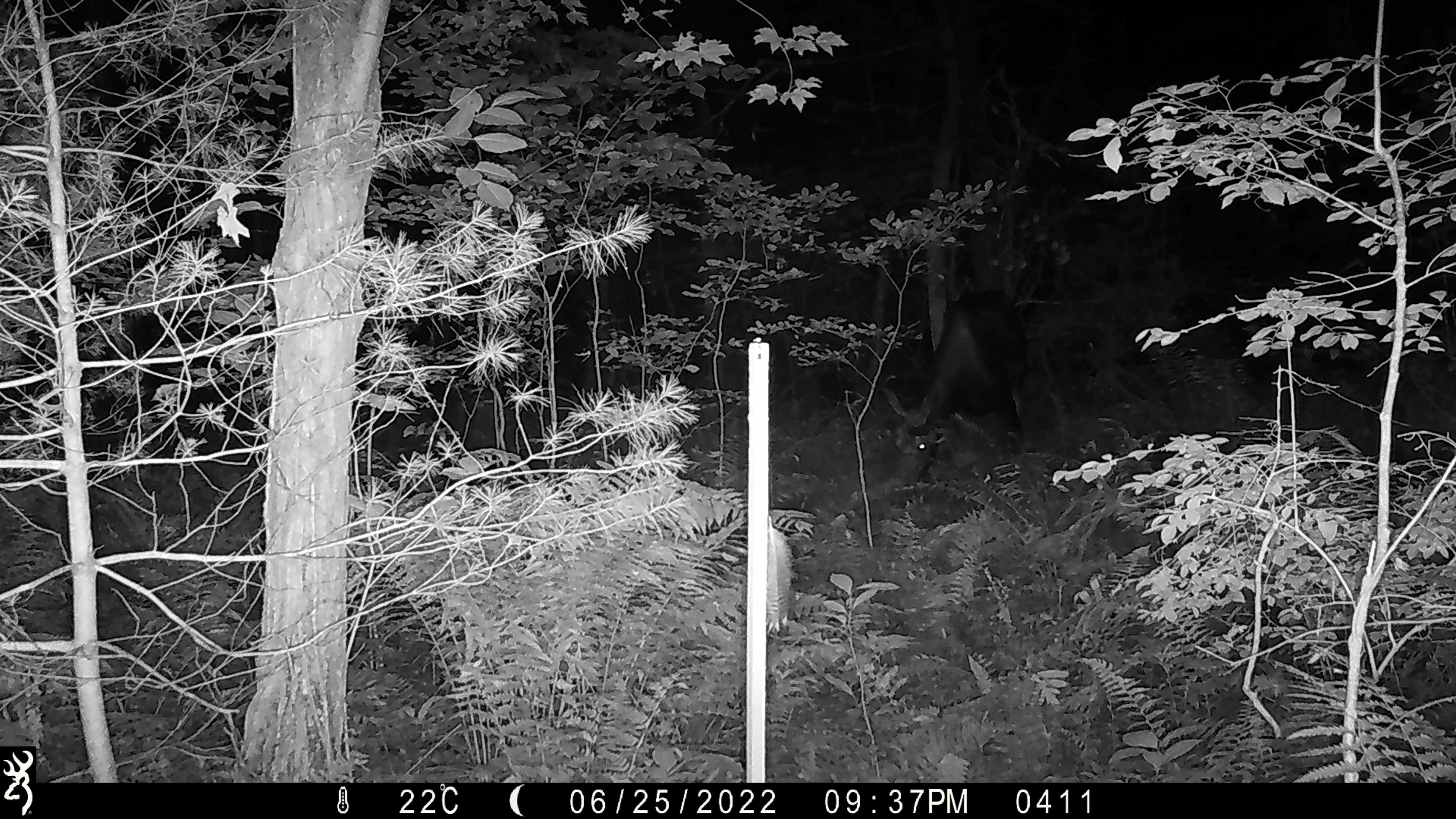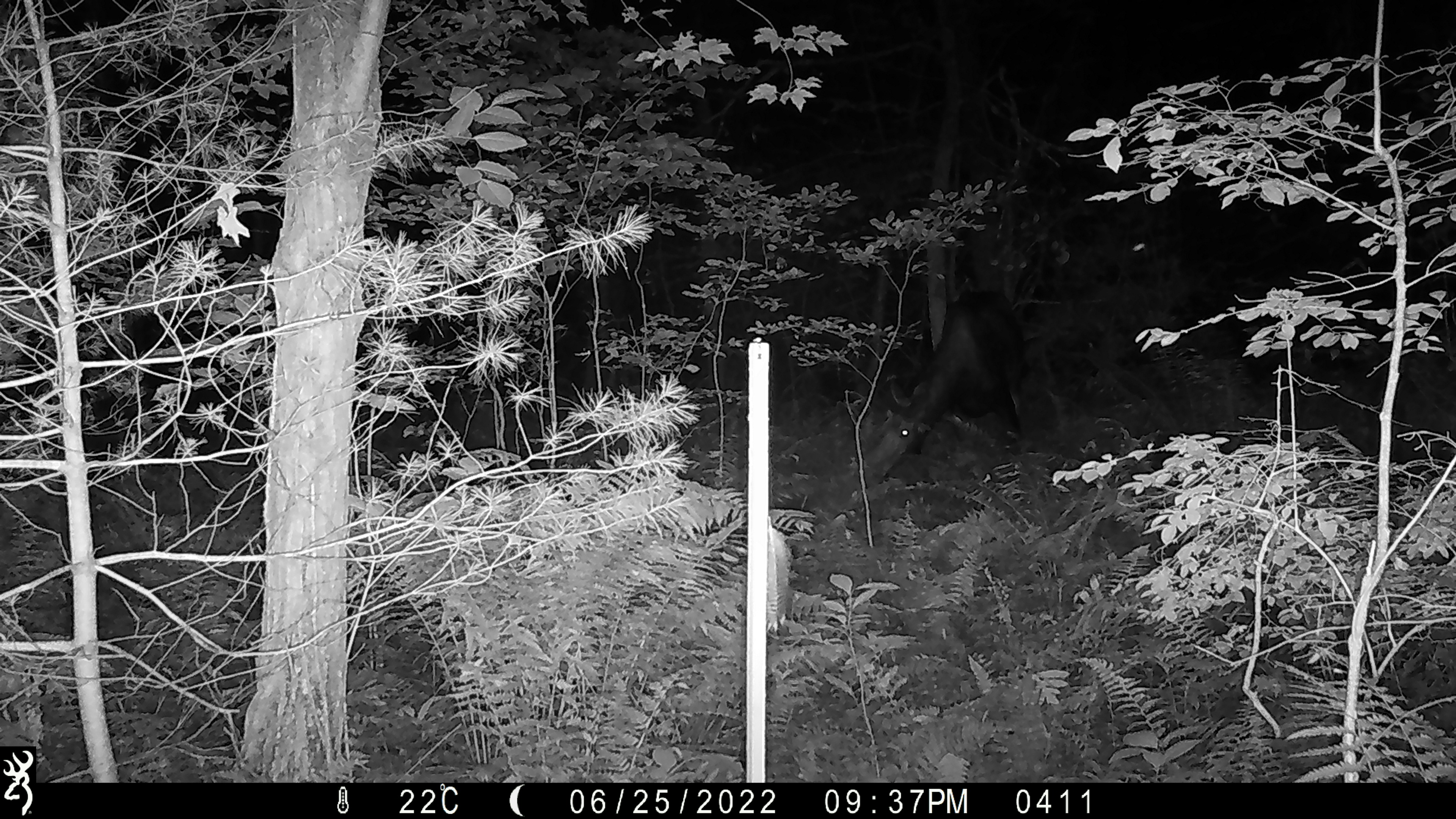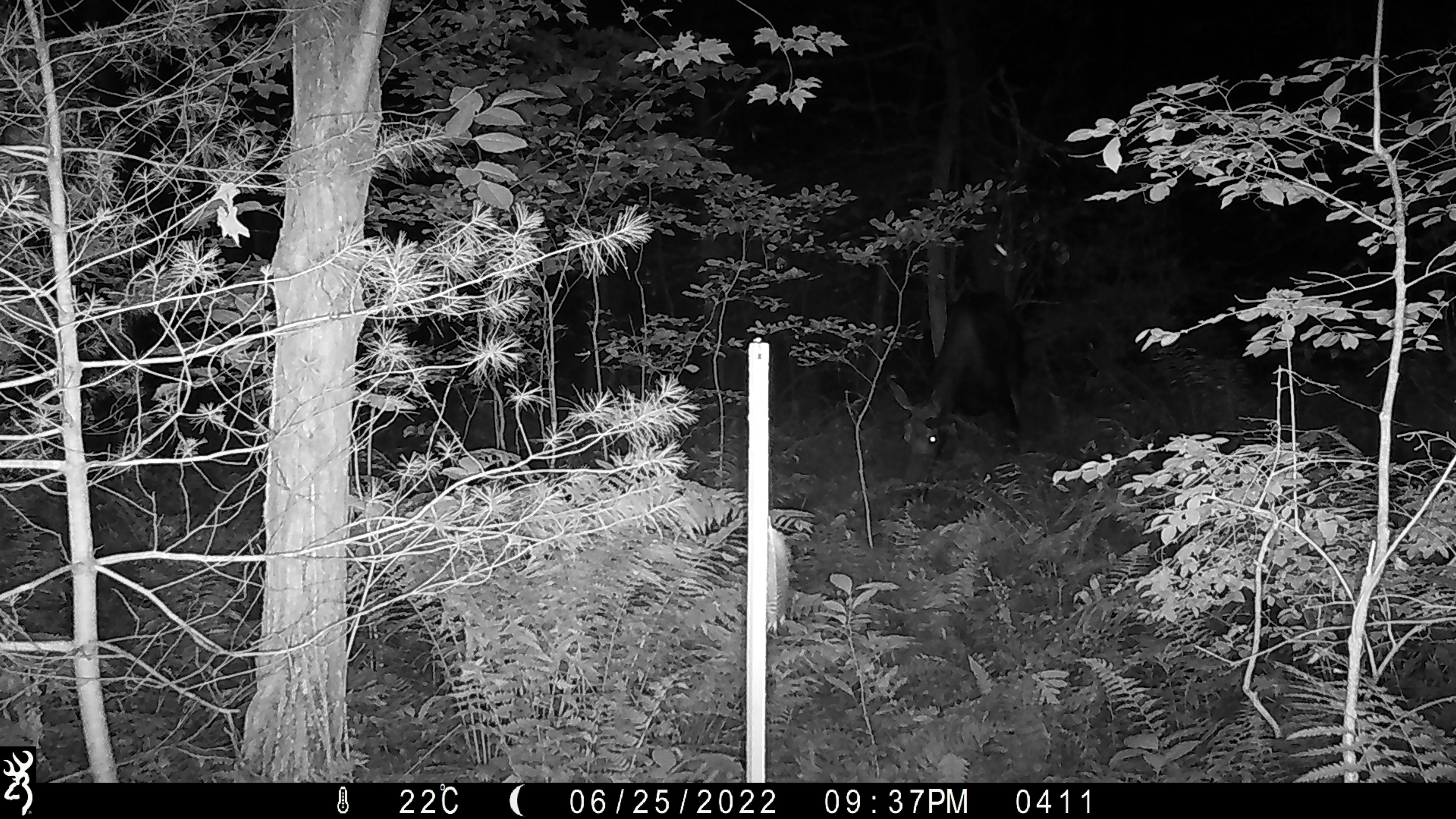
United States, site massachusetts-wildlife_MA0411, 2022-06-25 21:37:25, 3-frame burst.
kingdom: Animalia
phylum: Chordata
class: Mammalia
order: Artiodactyla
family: Cervidae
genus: Alces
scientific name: Alces alces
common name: moose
Moose (Alces alces).